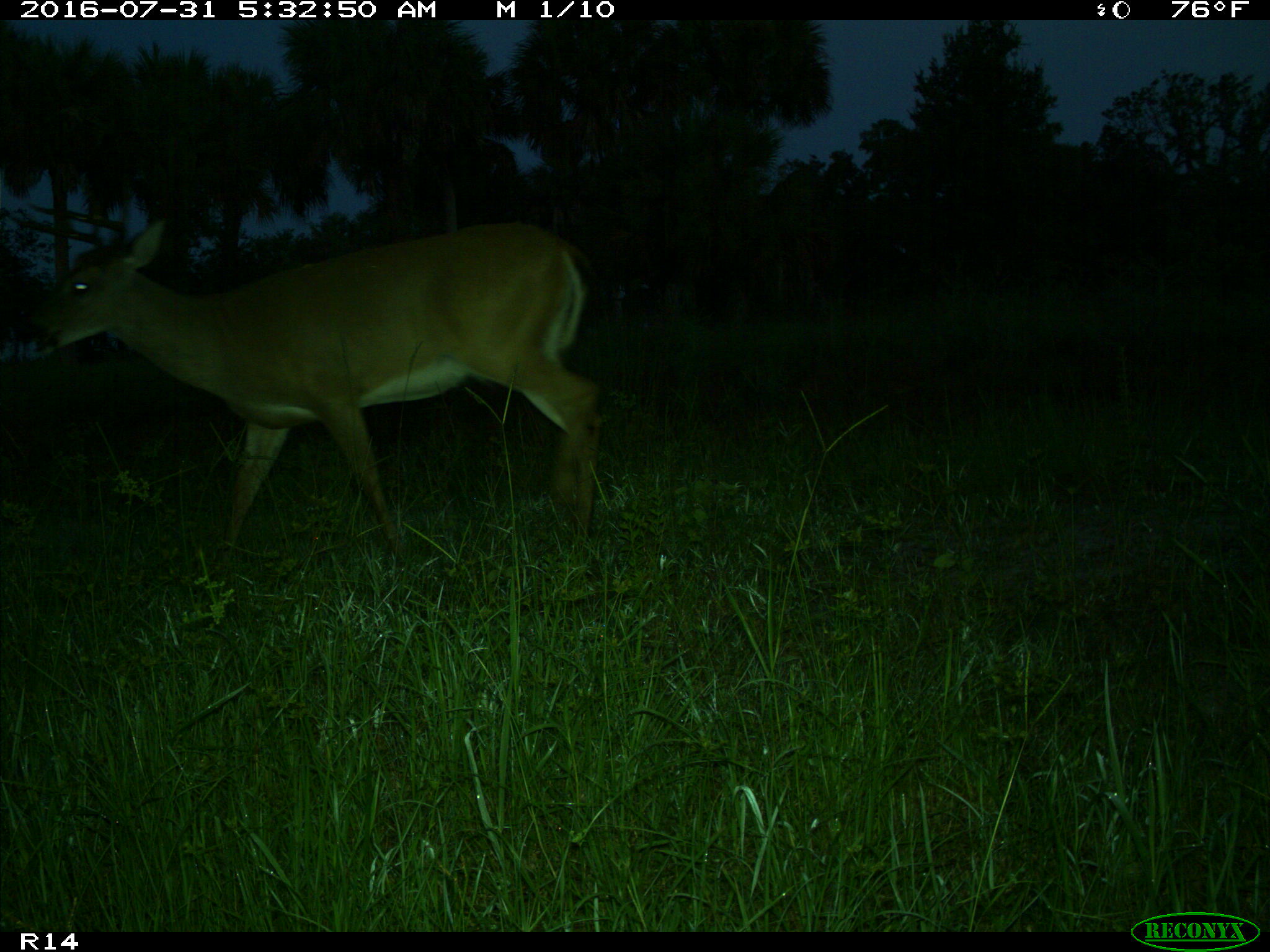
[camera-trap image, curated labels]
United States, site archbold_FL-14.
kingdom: Animalia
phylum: Chordata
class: Mammalia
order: Artiodactyla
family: Cervidae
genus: Odocoileus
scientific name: Odocoileus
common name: deer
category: unidentified deer